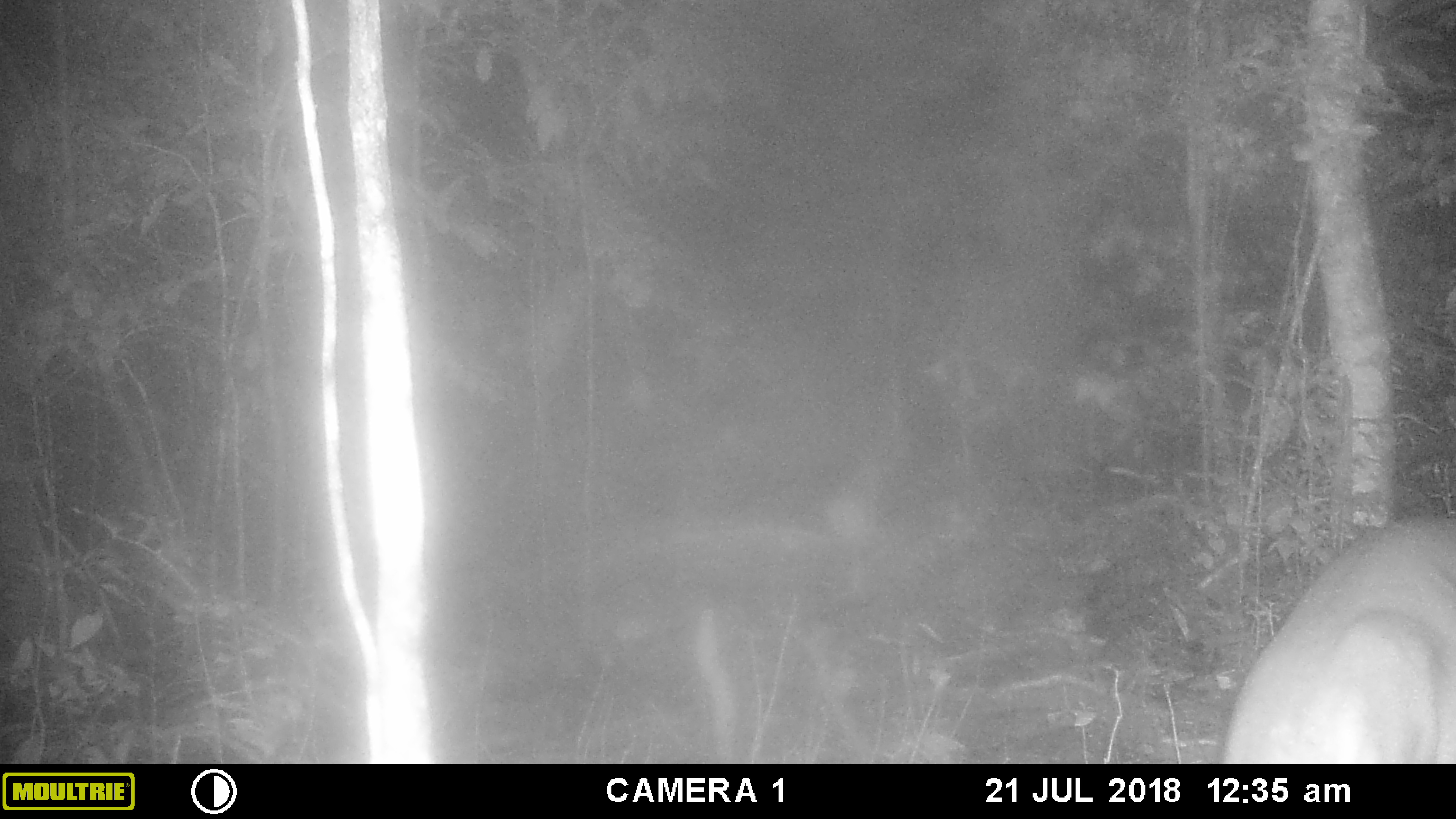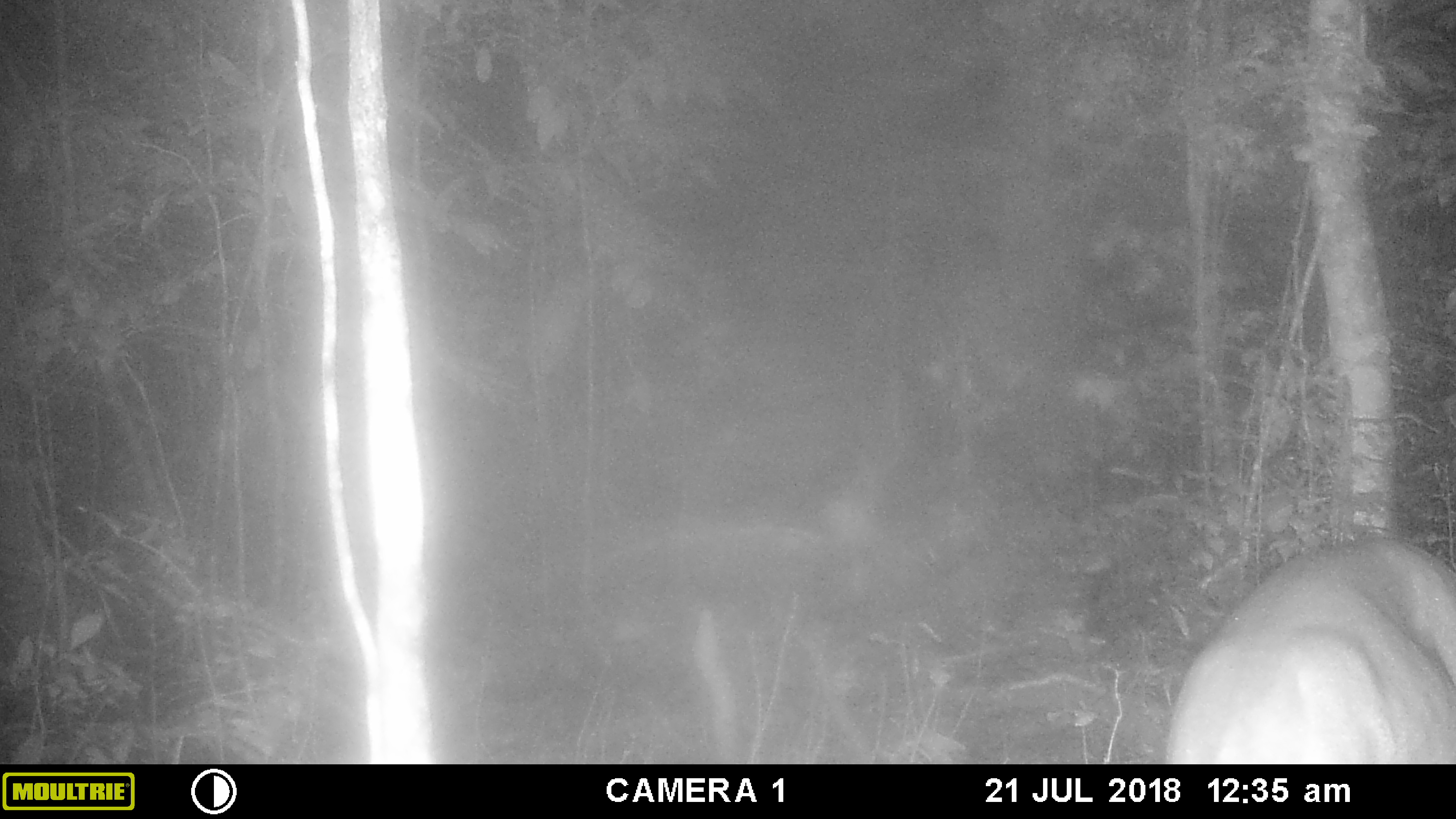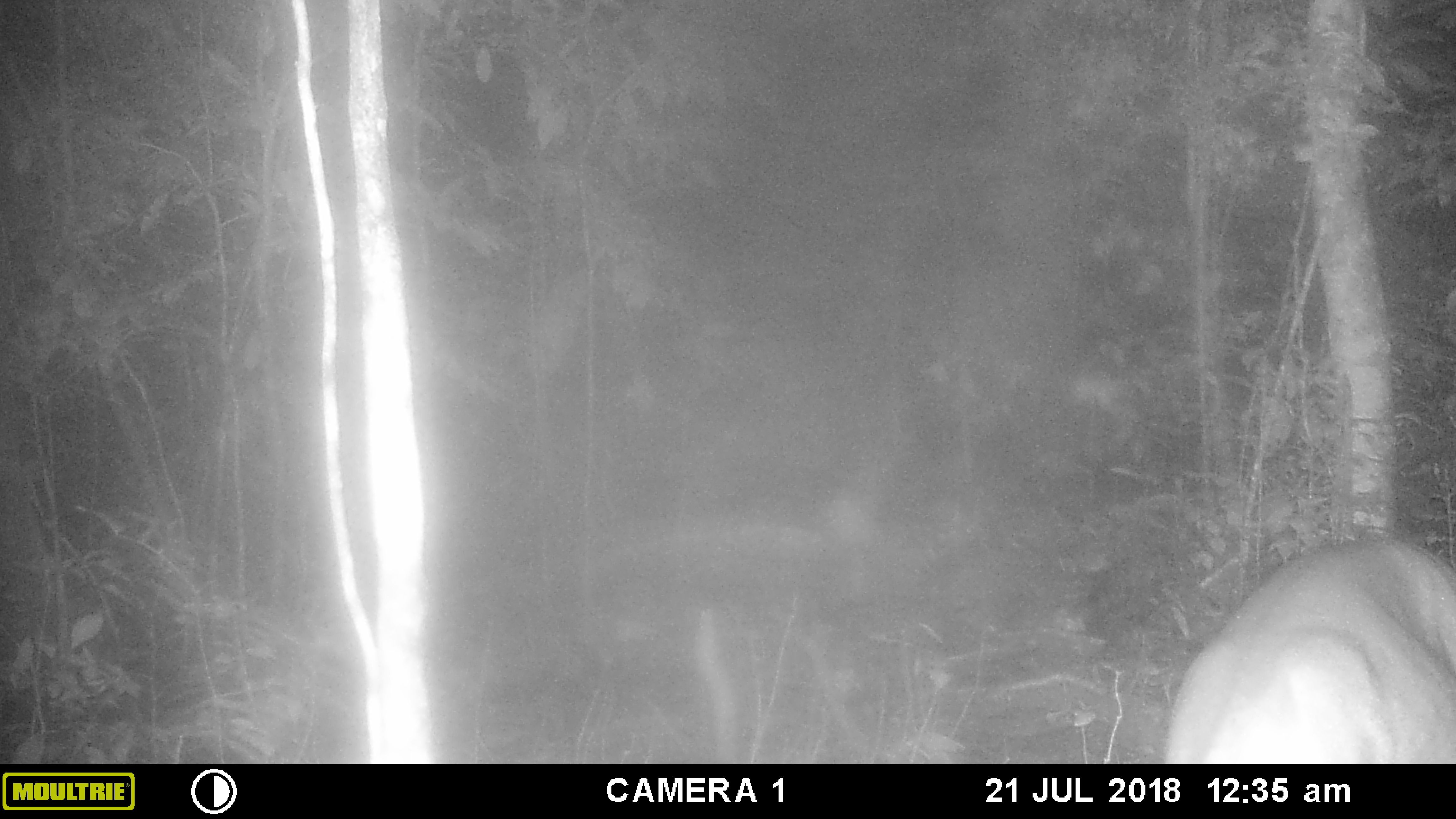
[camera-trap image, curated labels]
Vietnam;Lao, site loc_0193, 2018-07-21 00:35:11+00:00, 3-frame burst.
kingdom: Animalia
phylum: Chordata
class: Mammalia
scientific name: Laurasiatheria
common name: ungulate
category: unidentified ungulates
Unidentified ungulates (ungulate) (Laurasiatheria). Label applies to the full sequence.